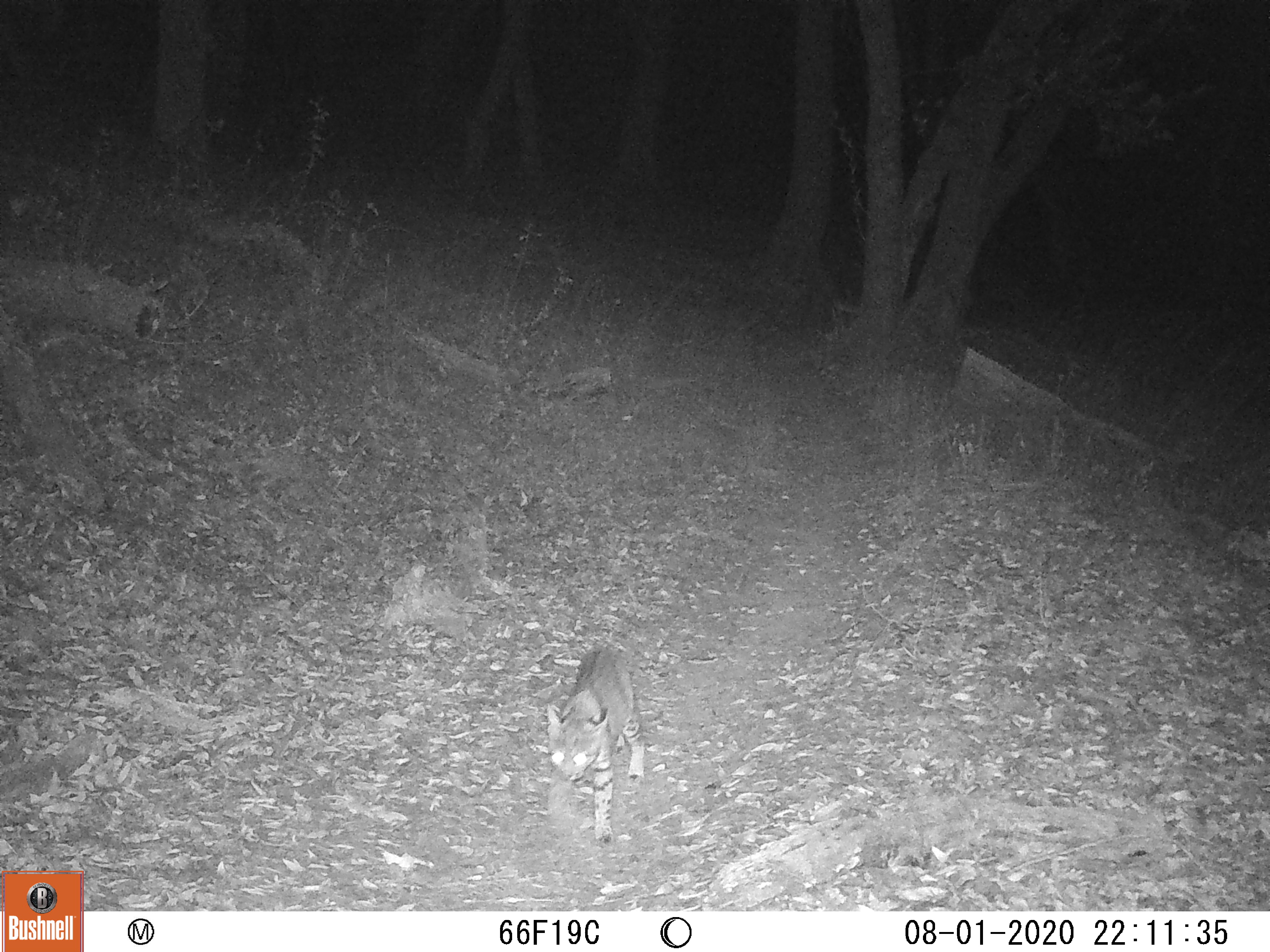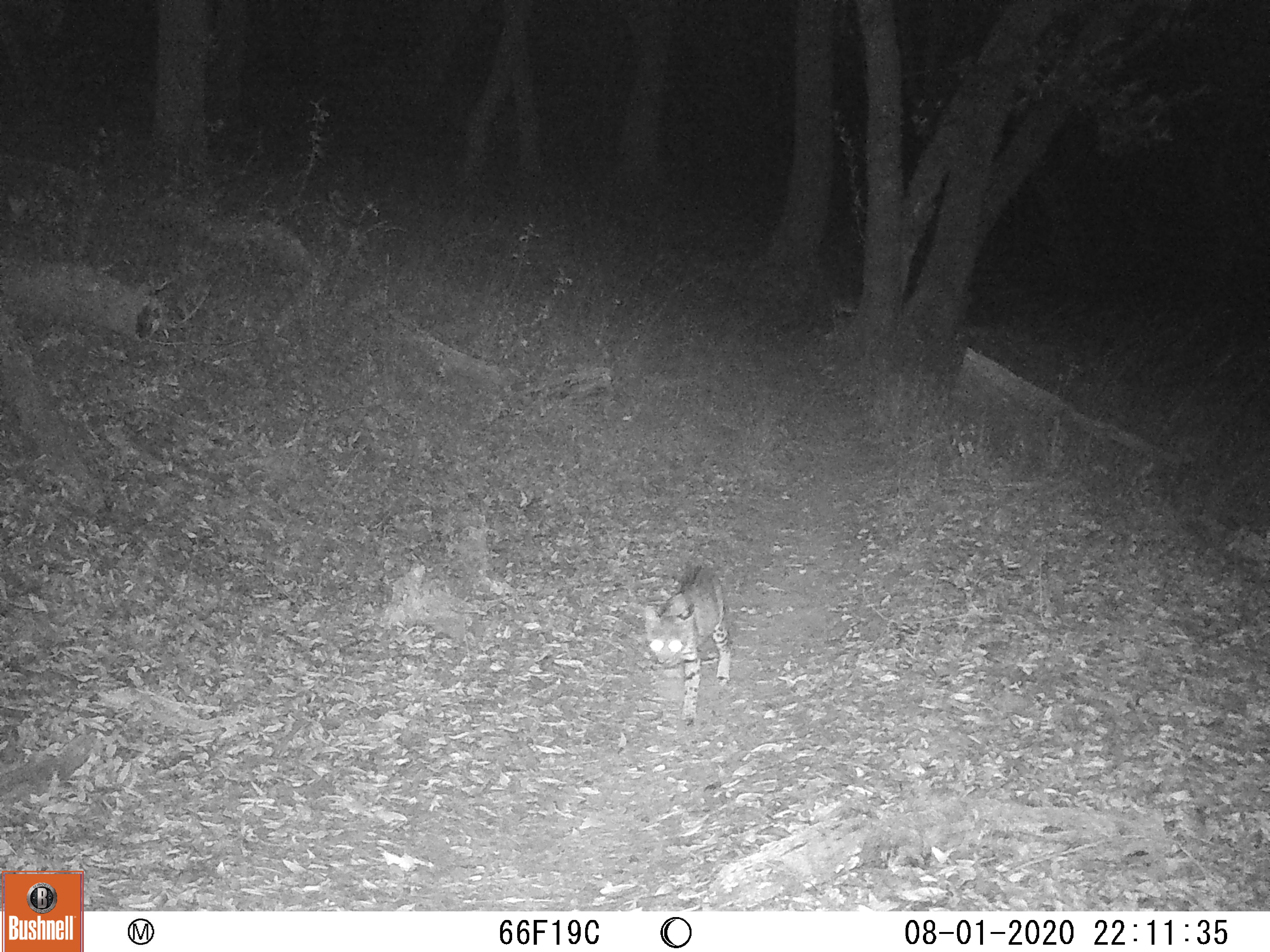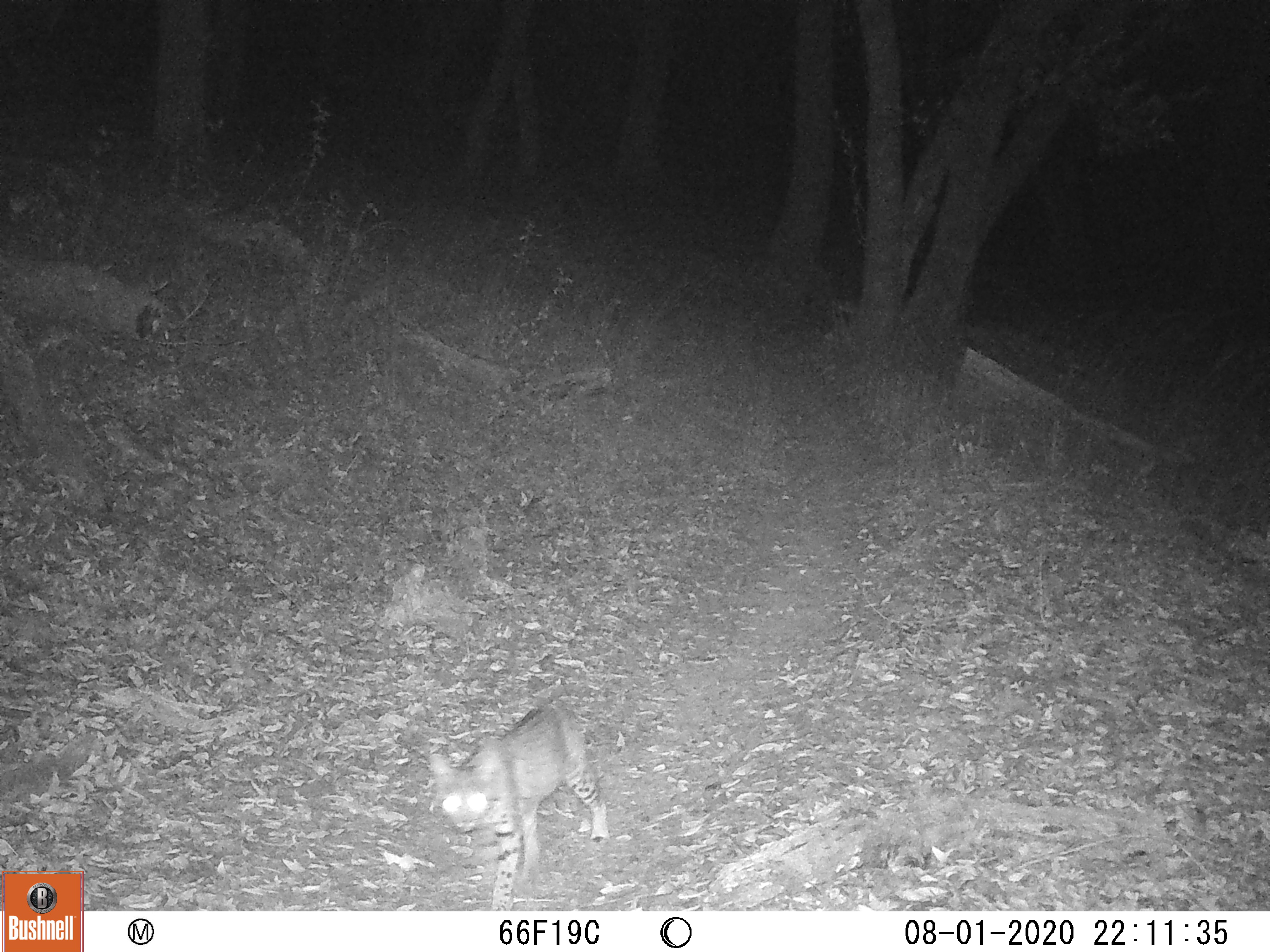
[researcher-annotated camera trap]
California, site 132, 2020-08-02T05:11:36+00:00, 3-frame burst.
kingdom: Animalia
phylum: Chordata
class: Mammalia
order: Carnivora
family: Felidae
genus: Lynx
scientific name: Lynx rufus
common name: bobcat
Bobcat (Lynx rufus).